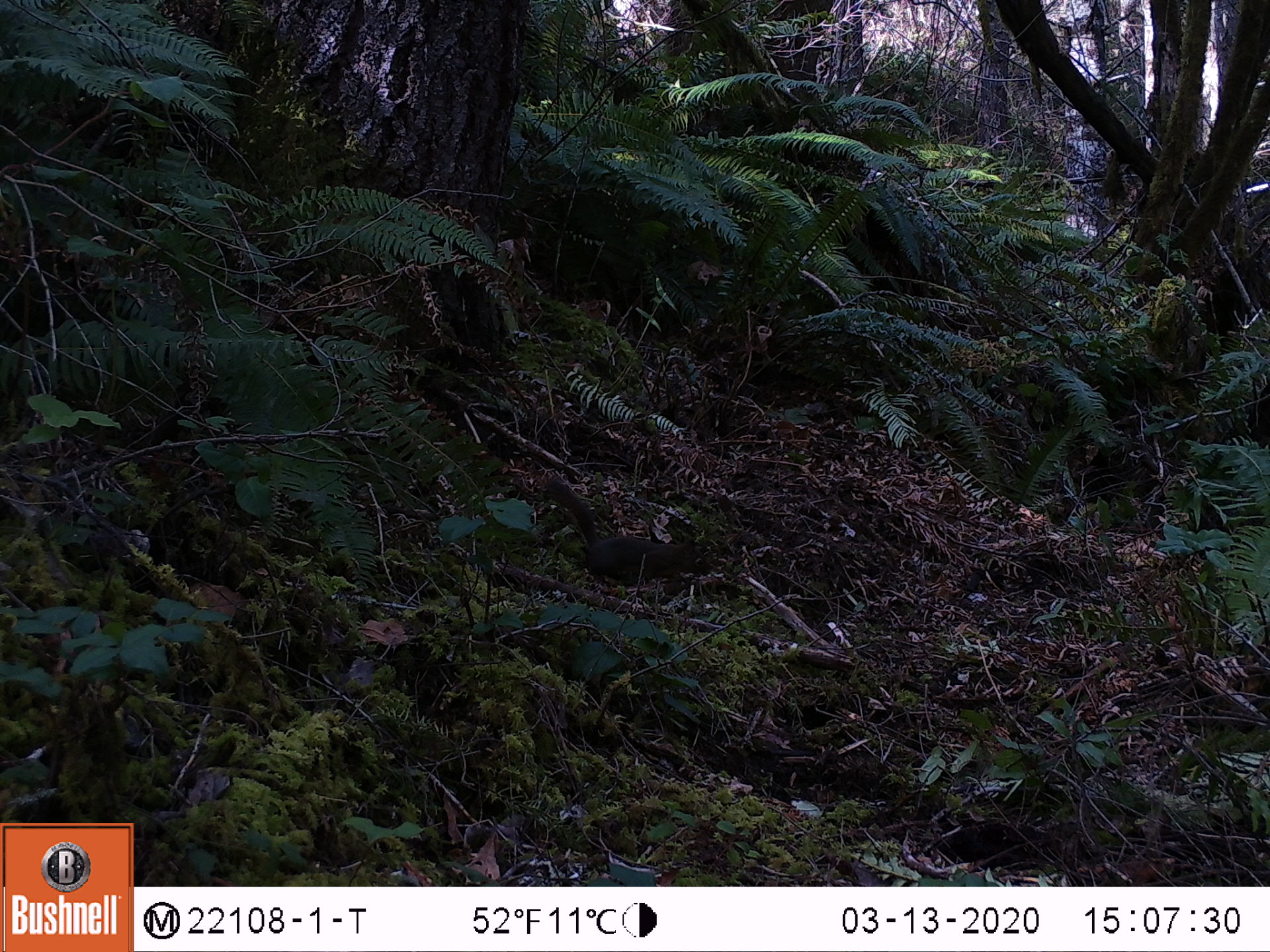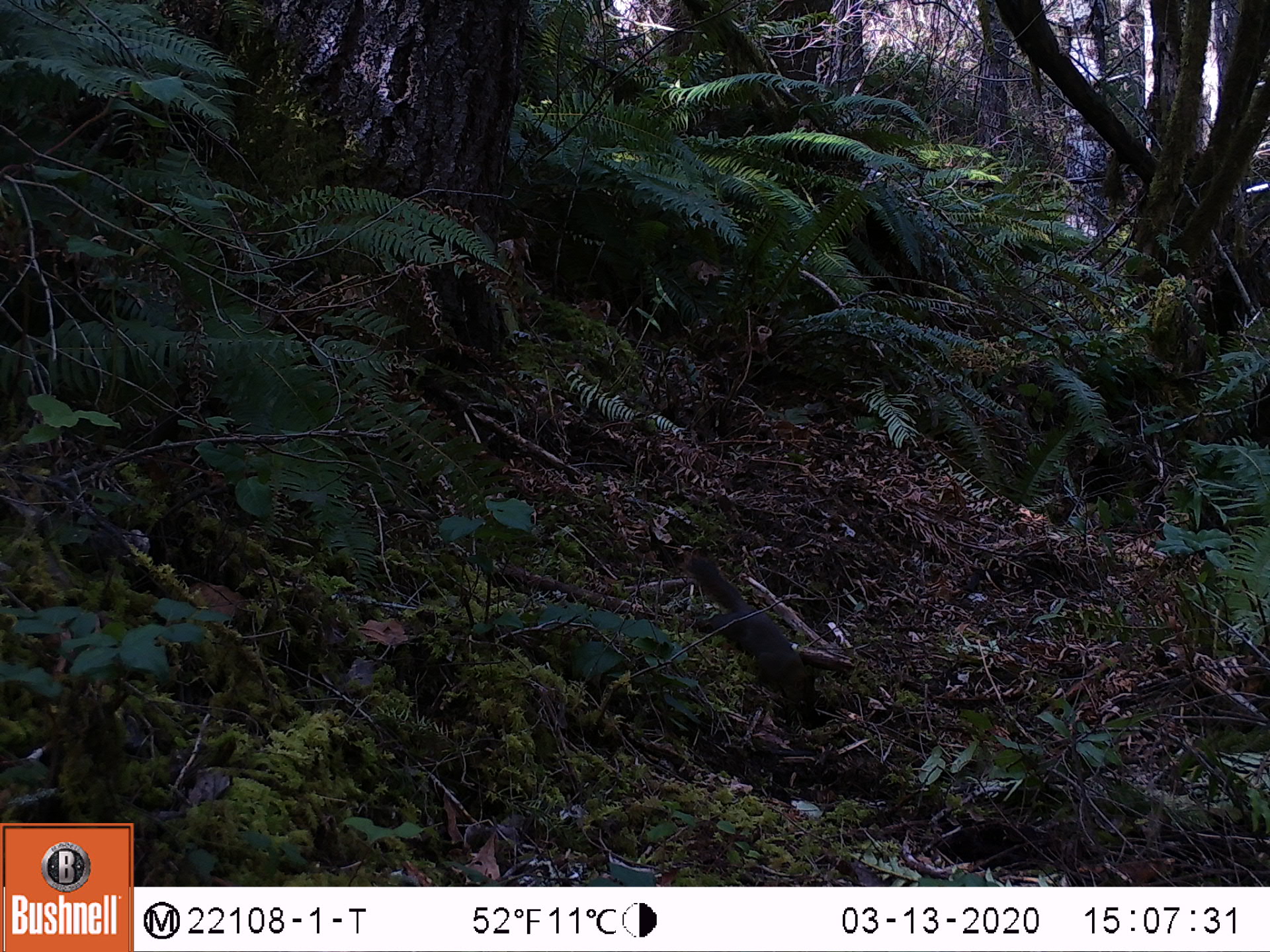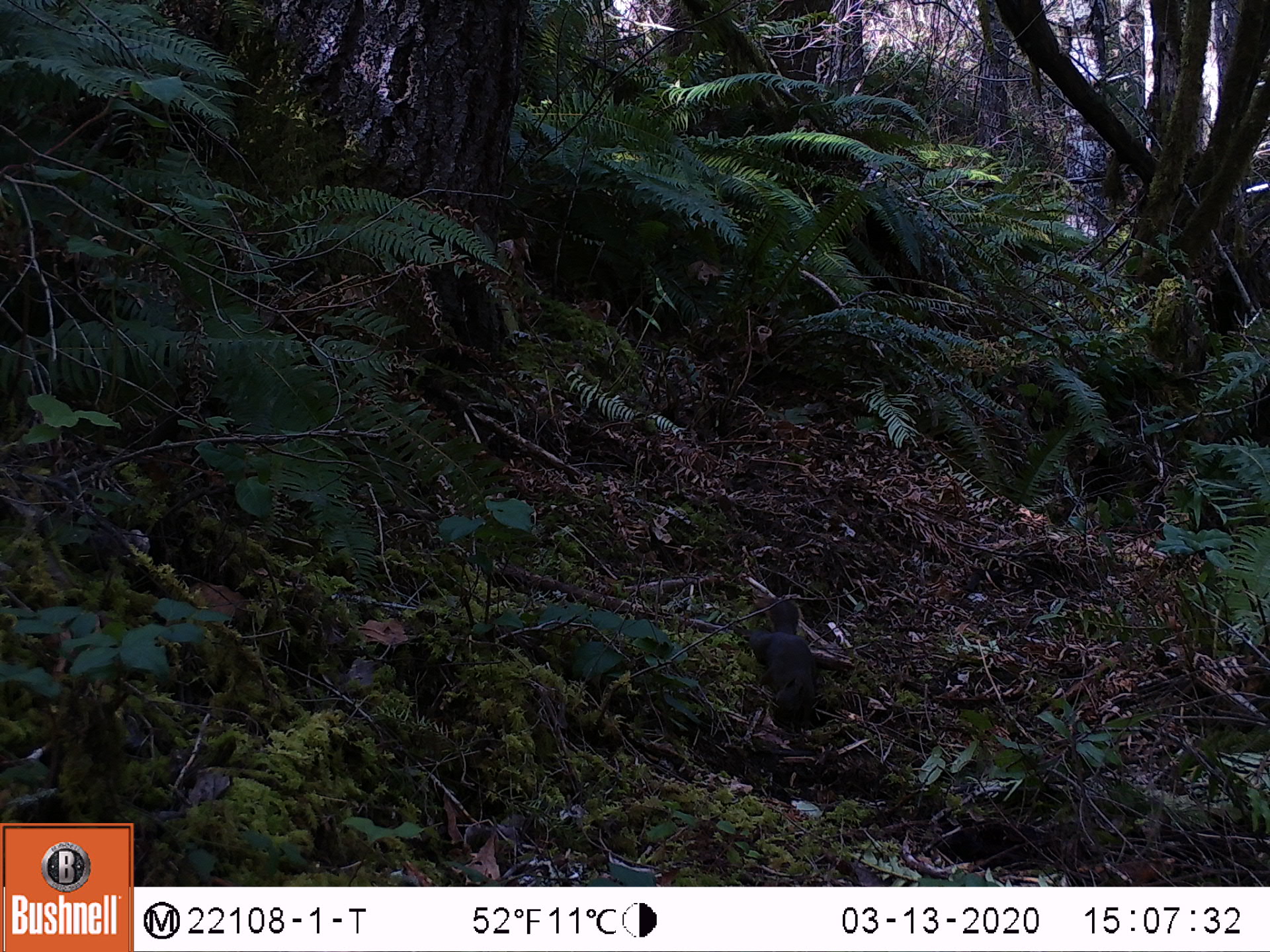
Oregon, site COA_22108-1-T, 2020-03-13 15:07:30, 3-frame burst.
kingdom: Animalia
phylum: Chordata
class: Mammalia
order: Rodentia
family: Sciuridae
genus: Tamiasciurus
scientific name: Tamiasciurus douglasii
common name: douglas squirrel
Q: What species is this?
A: Douglas squirrel (Tamiasciurus douglasii).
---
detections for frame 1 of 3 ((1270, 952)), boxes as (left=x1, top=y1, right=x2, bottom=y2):
douglas squirrel: (left=515, top=456, right=734, bottom=617)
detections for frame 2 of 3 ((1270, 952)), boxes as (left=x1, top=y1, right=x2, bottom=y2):
douglas squirrel: (left=655, top=530, right=839, bottom=738)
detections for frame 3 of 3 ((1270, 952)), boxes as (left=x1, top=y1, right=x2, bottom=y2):
douglas squirrel: (left=711, top=564, right=843, bottom=754)